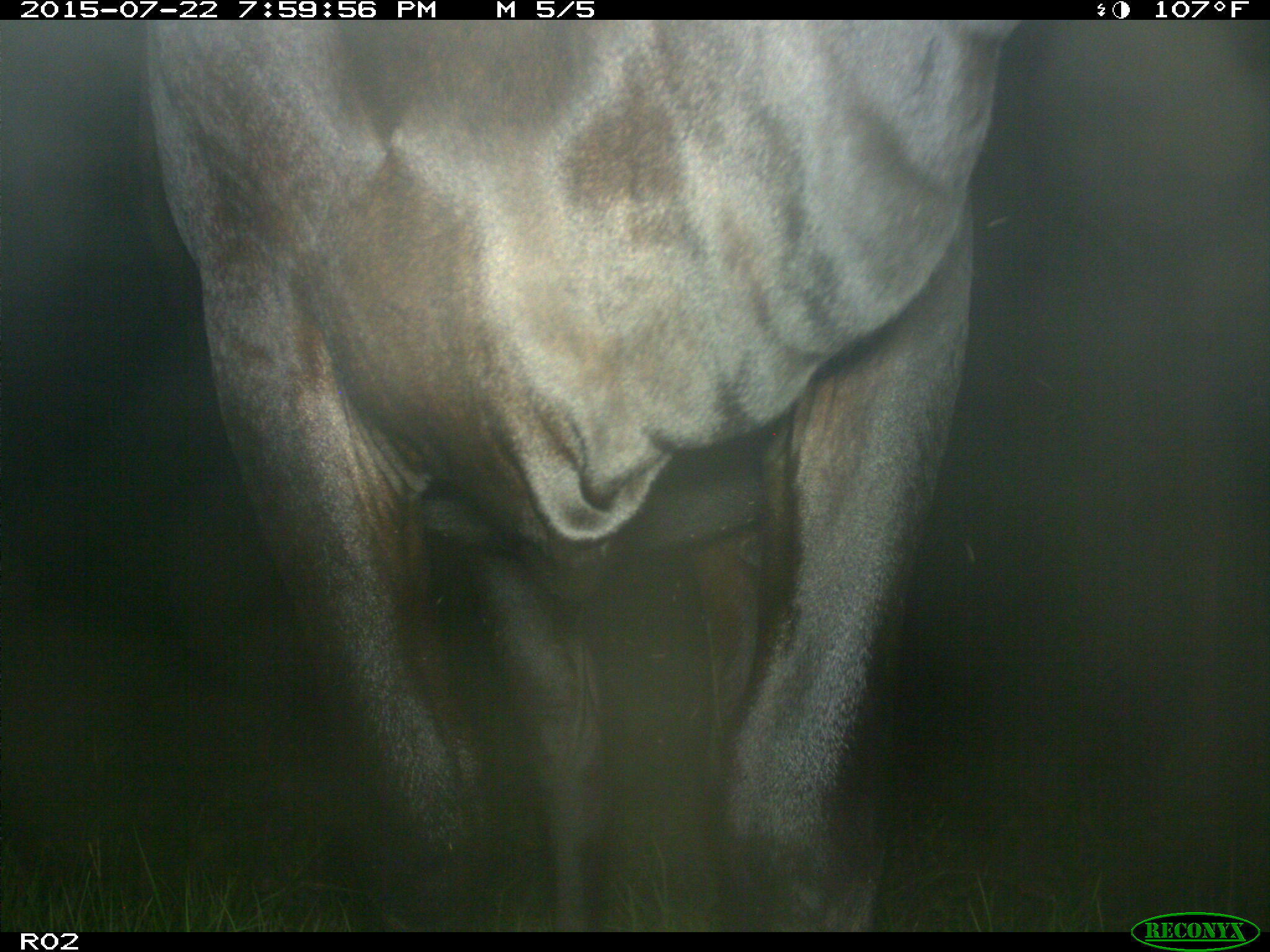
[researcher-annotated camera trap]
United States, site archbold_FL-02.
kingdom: Animalia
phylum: Chordata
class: Mammalia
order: Artiodactyla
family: Bovidae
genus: Bos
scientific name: Bos taurus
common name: domestic cow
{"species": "Bos taurus (domestic cow)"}